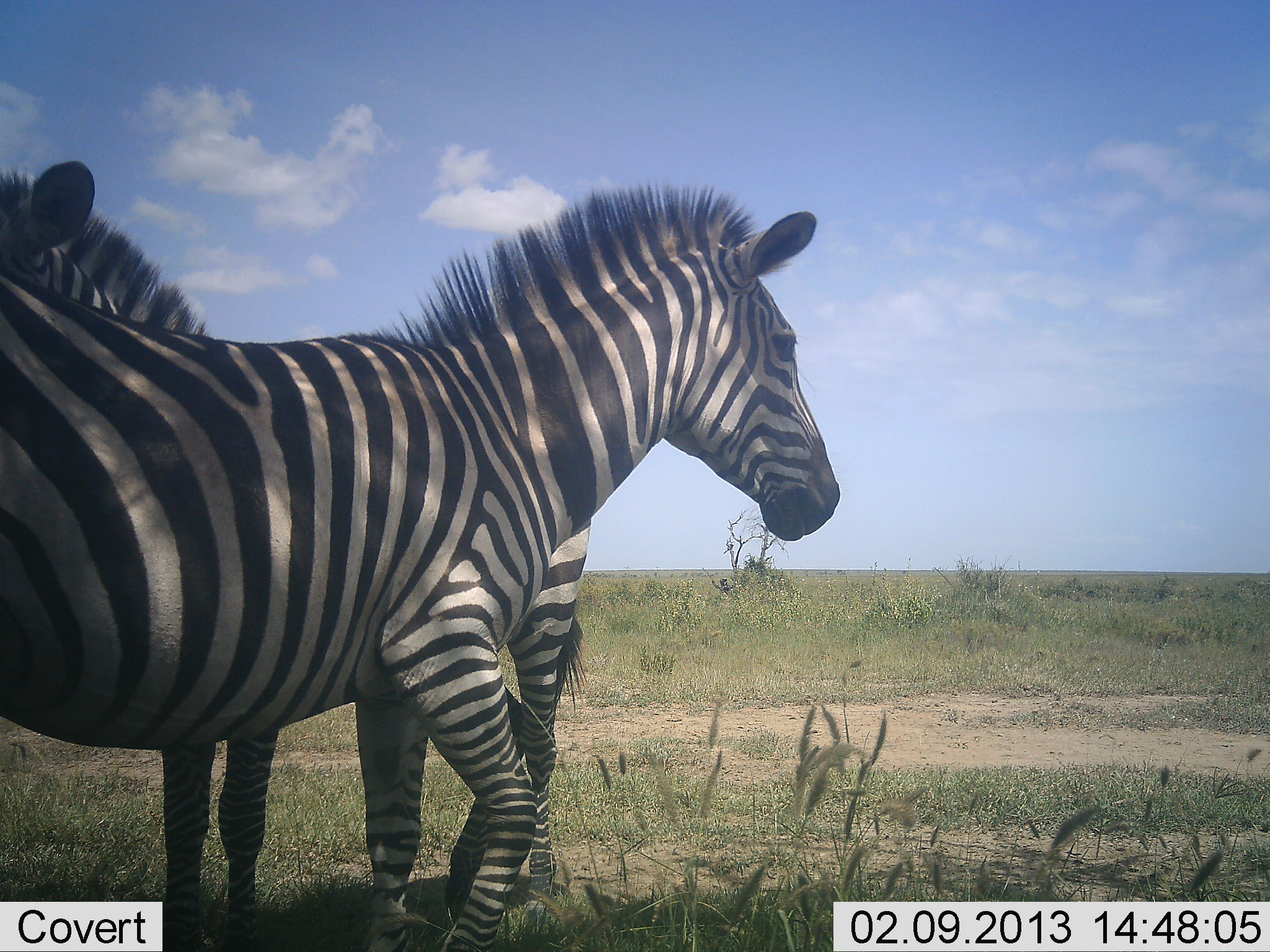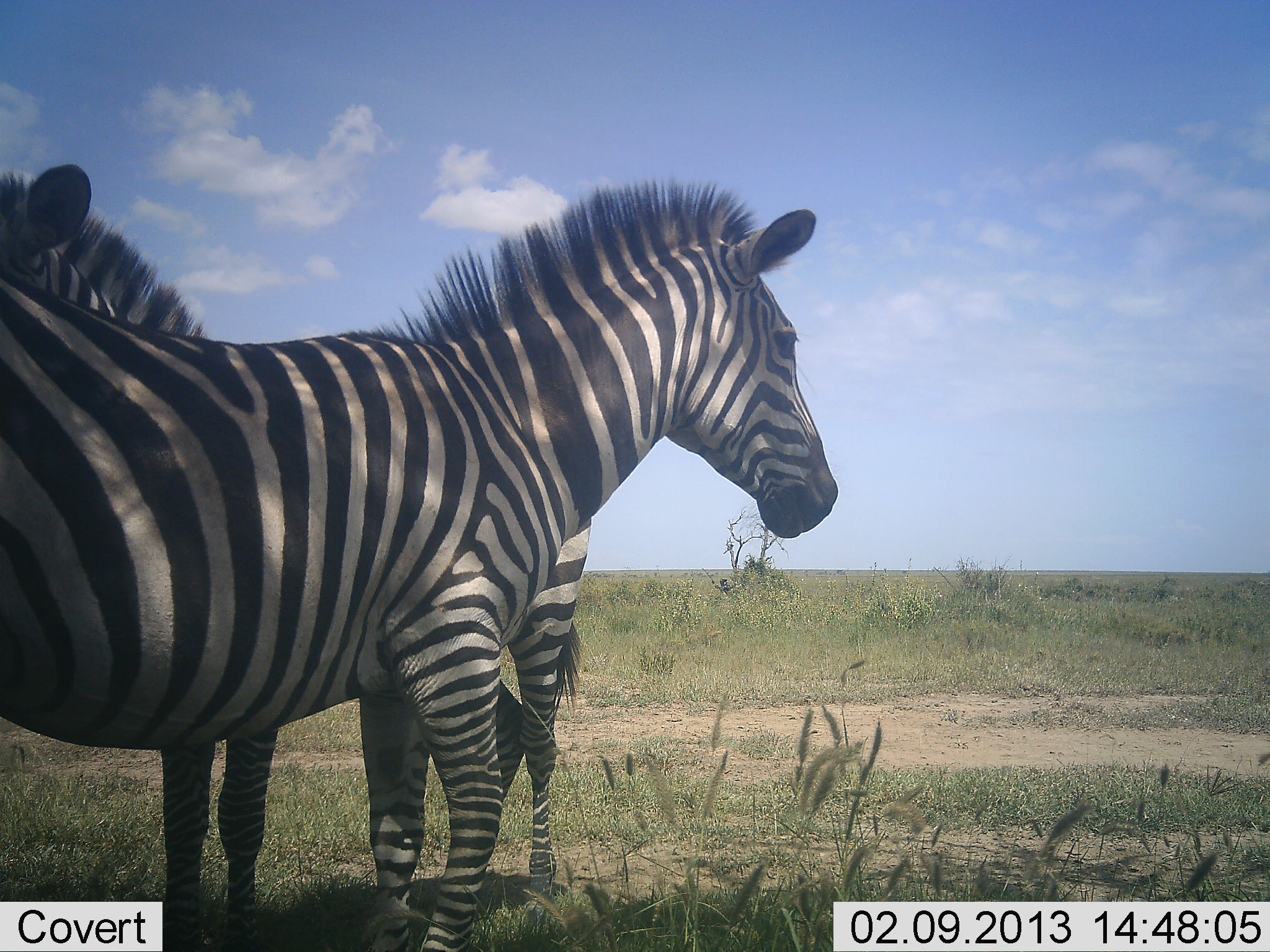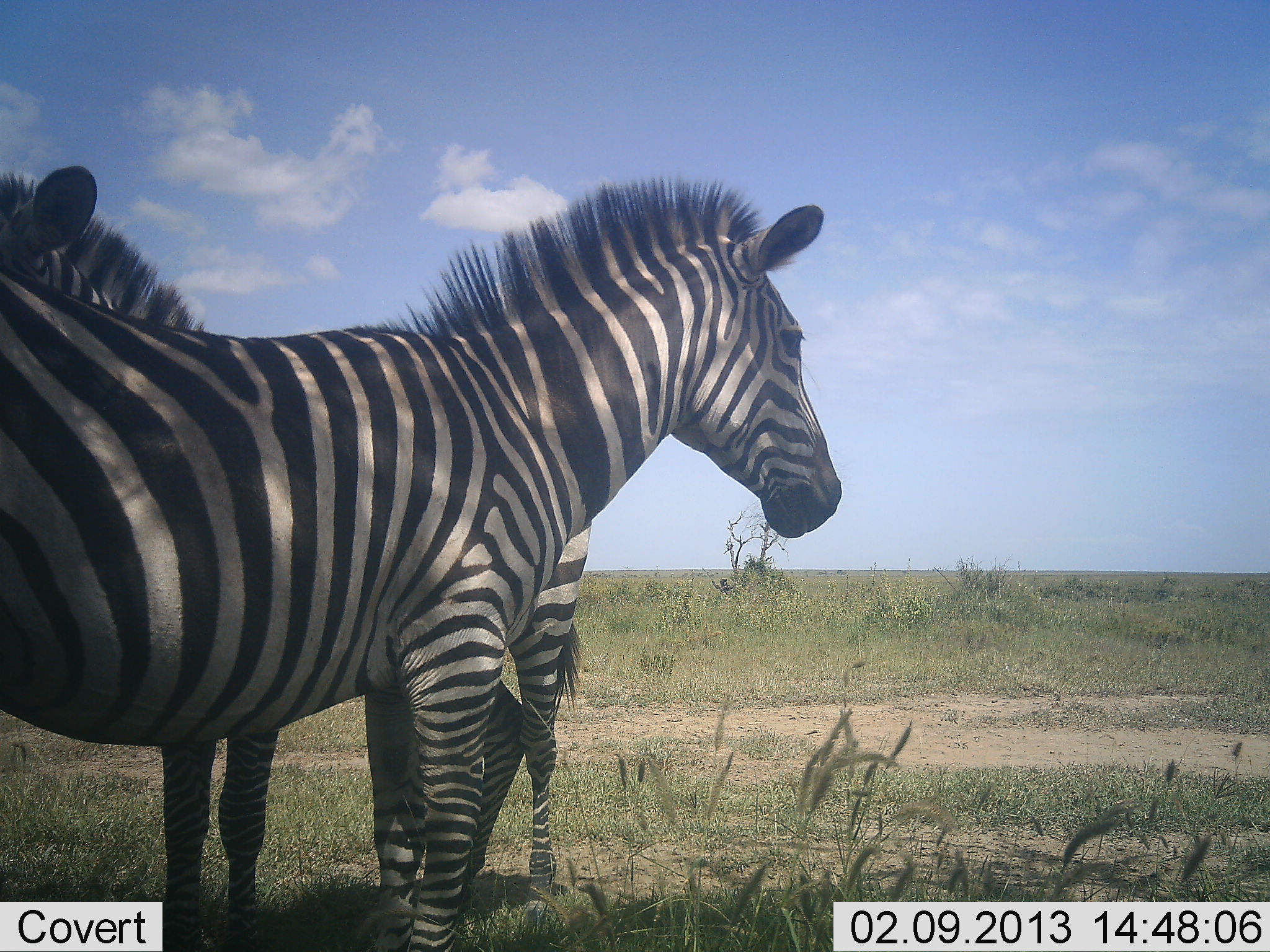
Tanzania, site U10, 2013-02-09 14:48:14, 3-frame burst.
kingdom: Animalia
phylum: Chordata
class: Mammalia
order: Perissodactyla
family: Equidae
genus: Equus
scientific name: Equus quagga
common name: plains zebra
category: zebra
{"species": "zebra (plains zebra) (Equus quagga)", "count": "2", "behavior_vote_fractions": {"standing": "96%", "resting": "0%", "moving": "8%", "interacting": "12%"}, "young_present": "0%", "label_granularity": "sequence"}